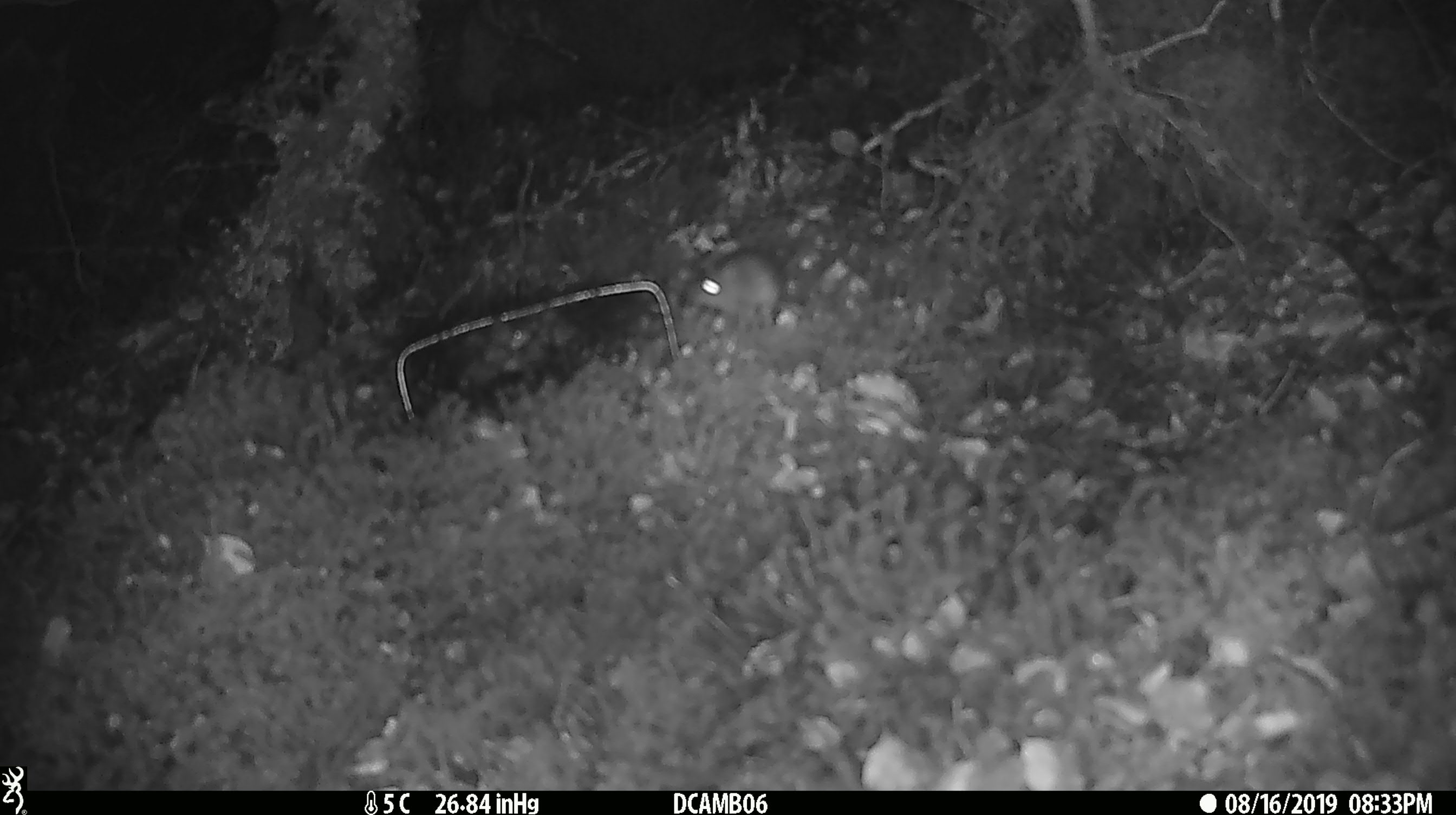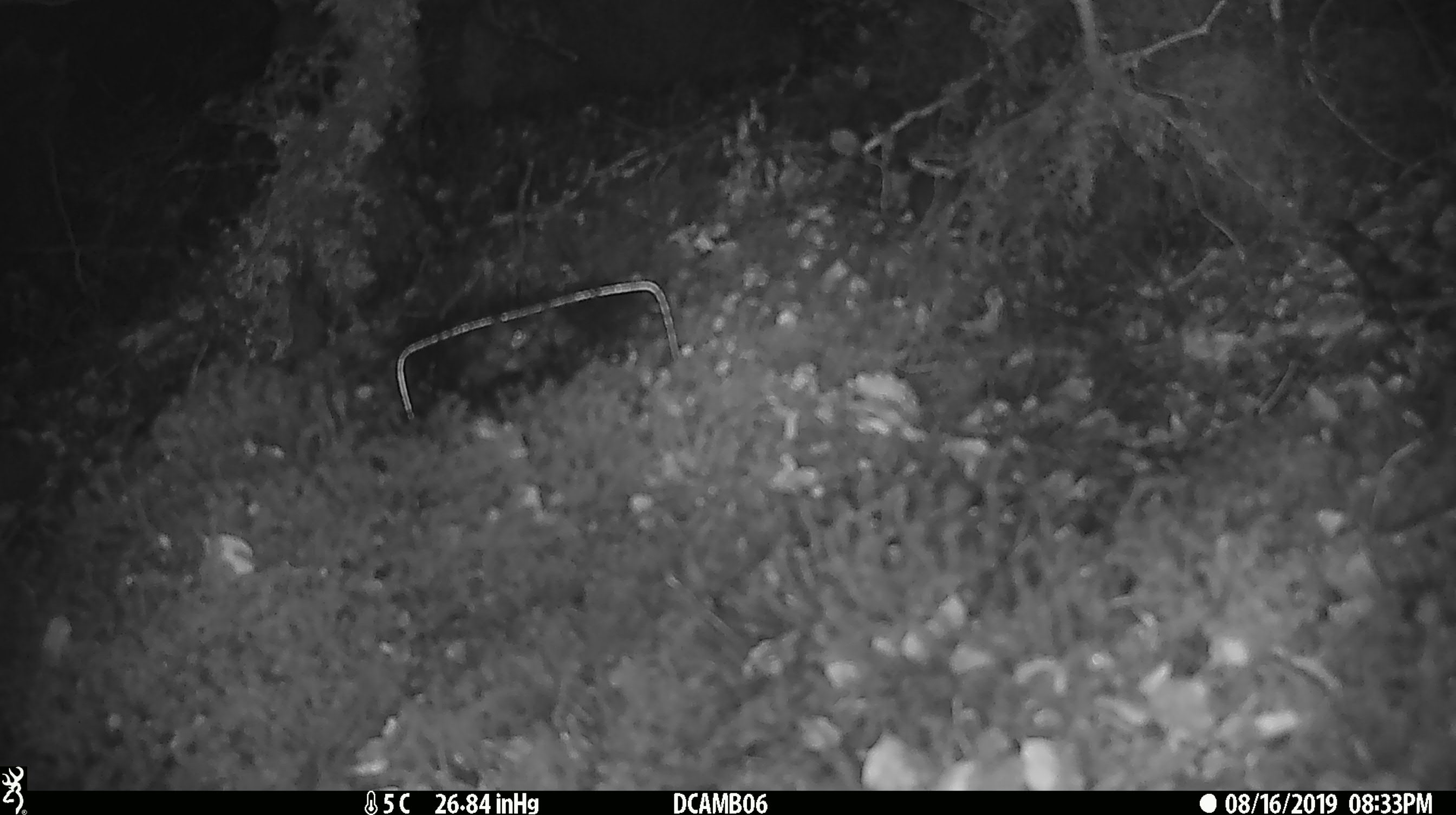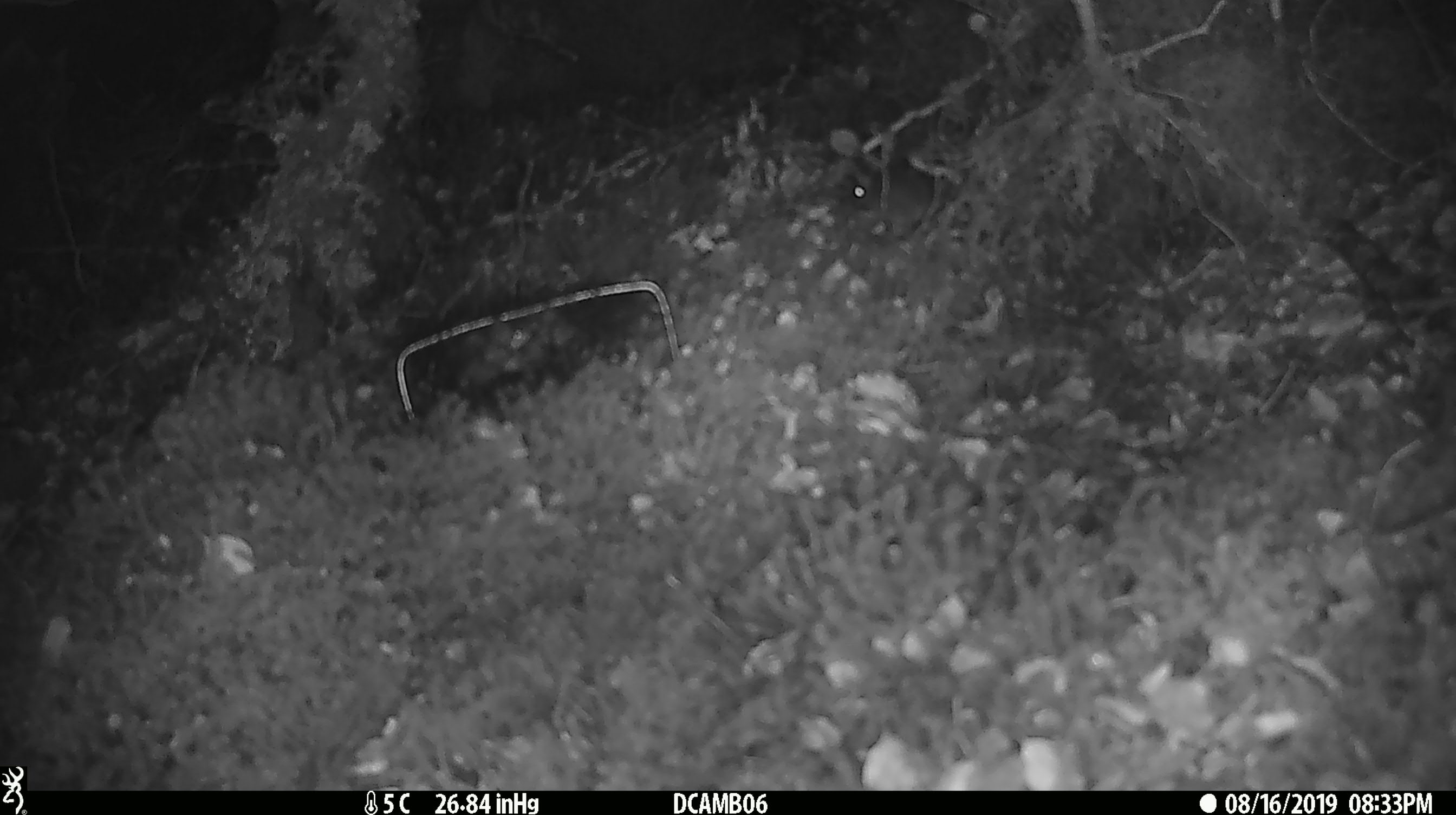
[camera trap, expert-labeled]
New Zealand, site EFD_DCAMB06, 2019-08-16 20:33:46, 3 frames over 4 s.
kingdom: Animalia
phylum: Chordata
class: Mammalia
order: Rodentia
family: Muridae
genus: Mus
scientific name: Mus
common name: mouse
Mouse (Mus).